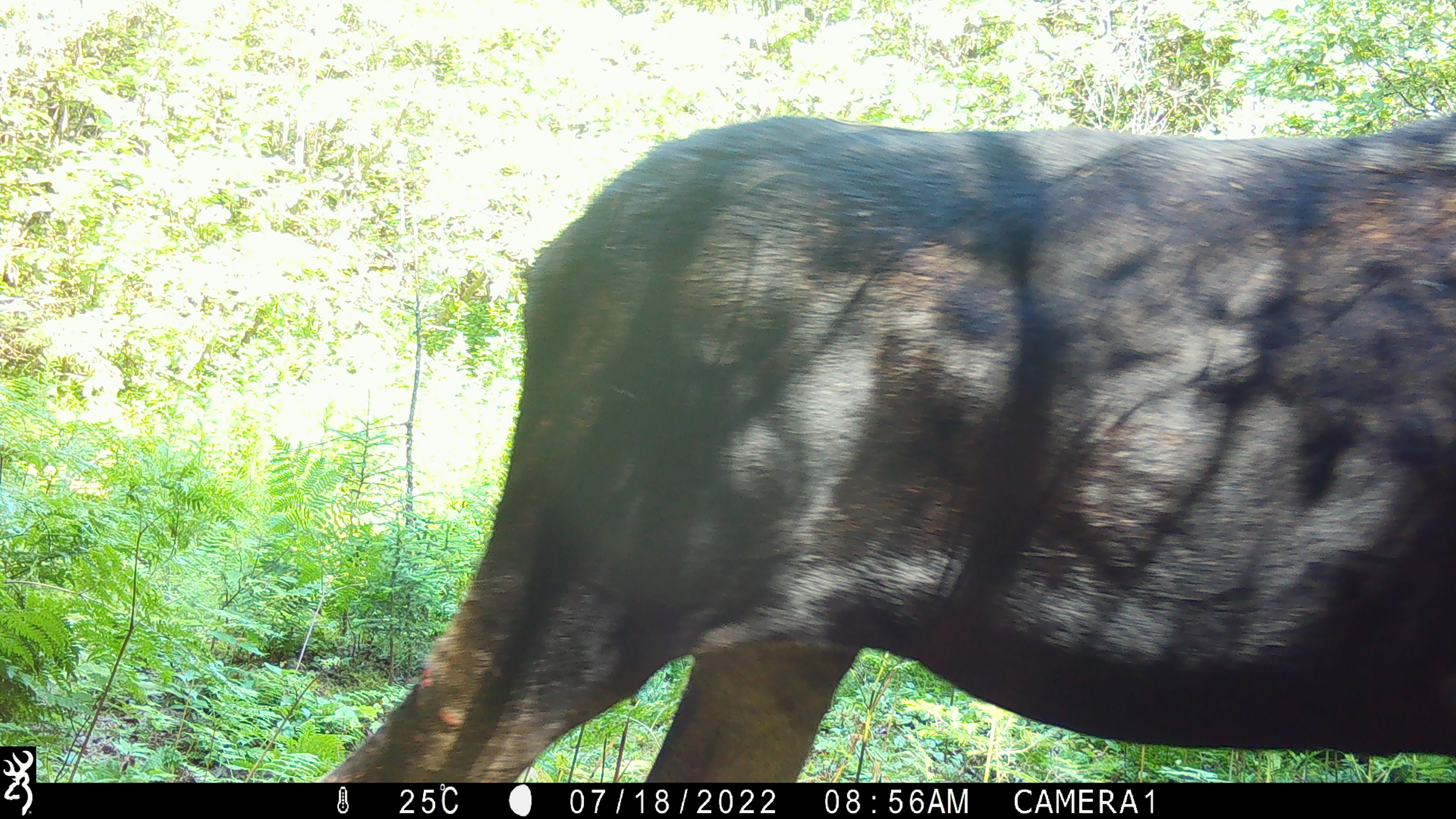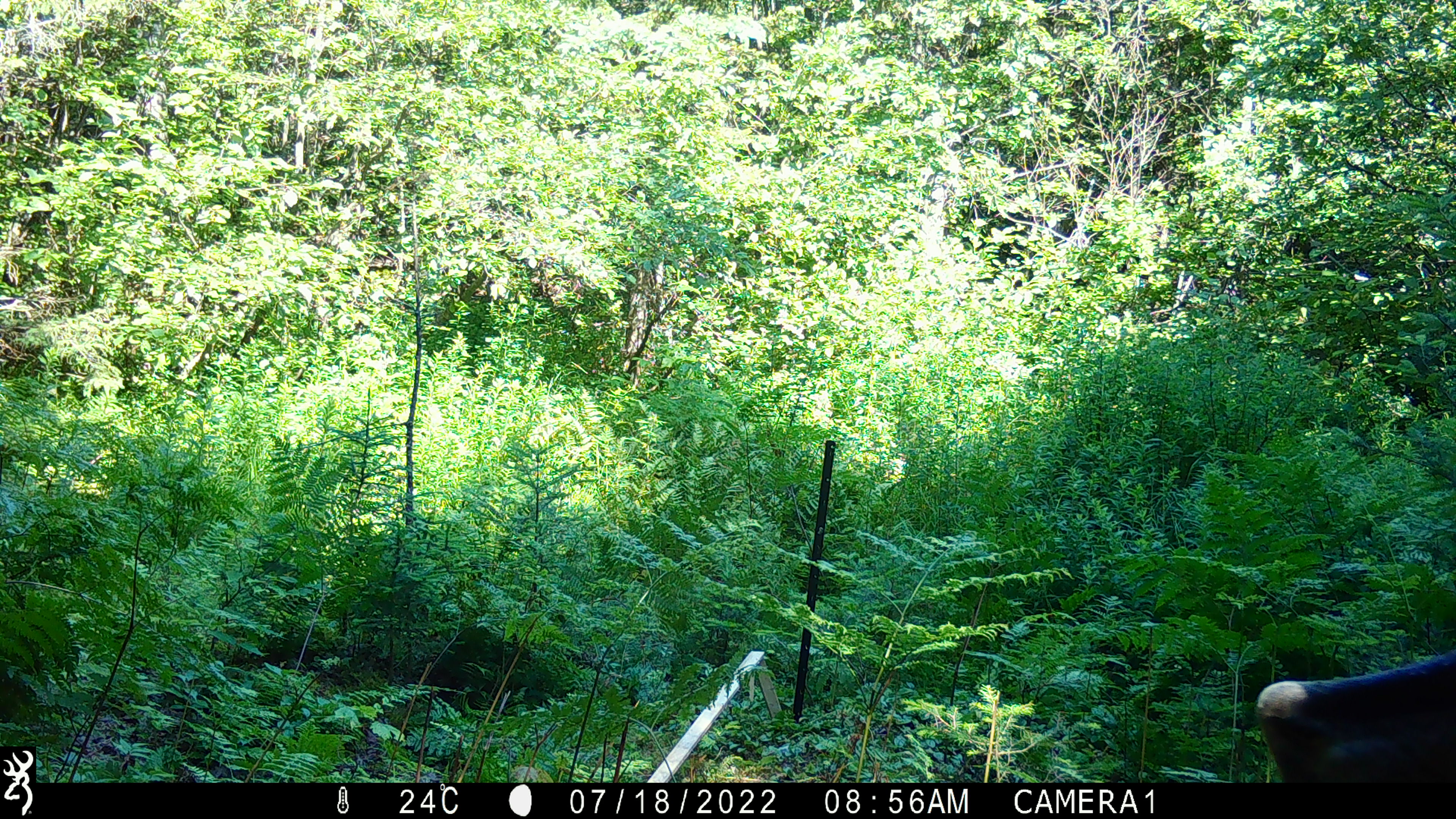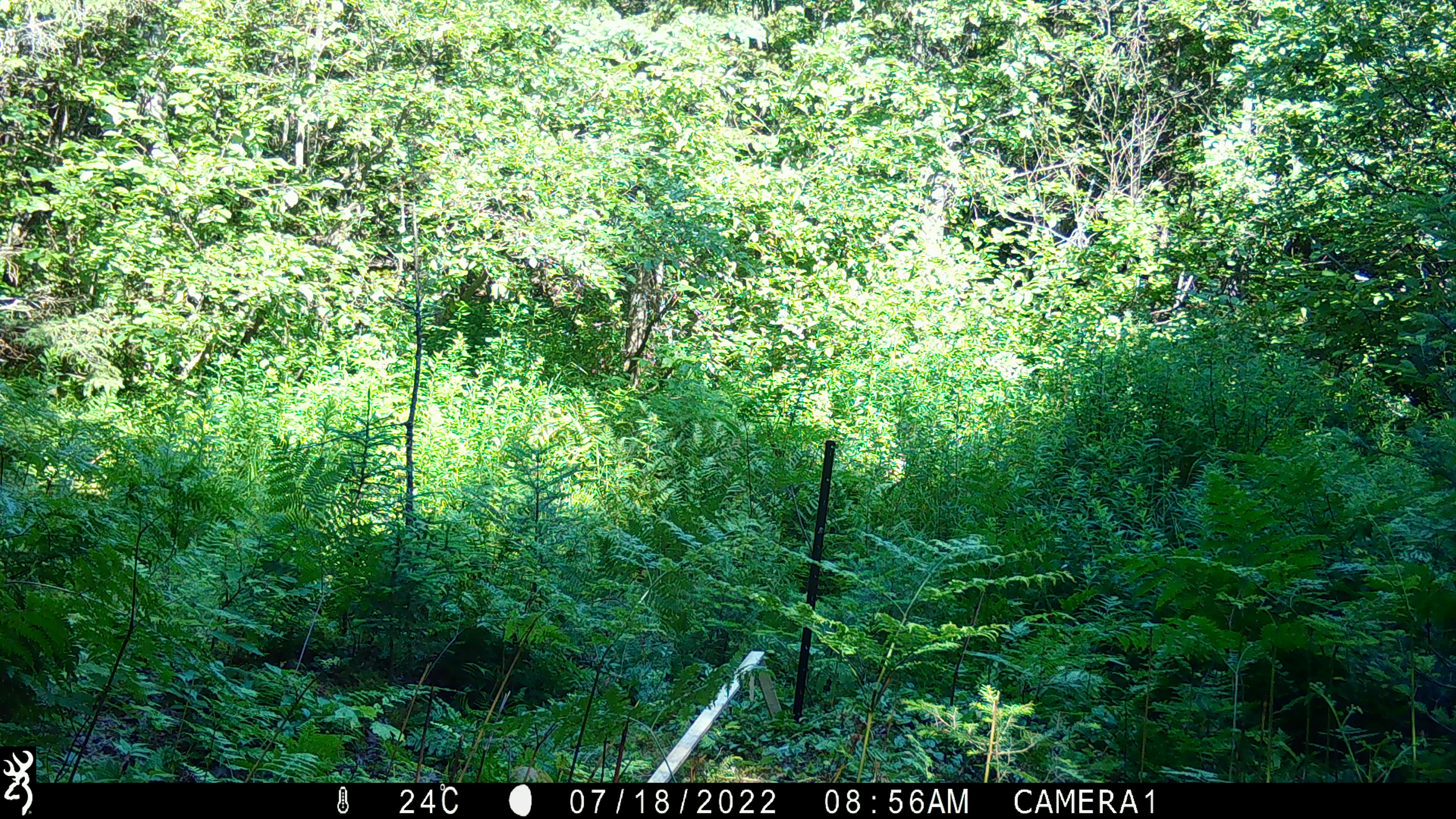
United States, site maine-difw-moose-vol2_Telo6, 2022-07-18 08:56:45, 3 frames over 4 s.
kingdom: Animalia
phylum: Chordata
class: Mammalia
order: Artiodactyla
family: Cervidae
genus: Alces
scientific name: Alces alces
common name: moose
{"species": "moose (Alces alces)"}